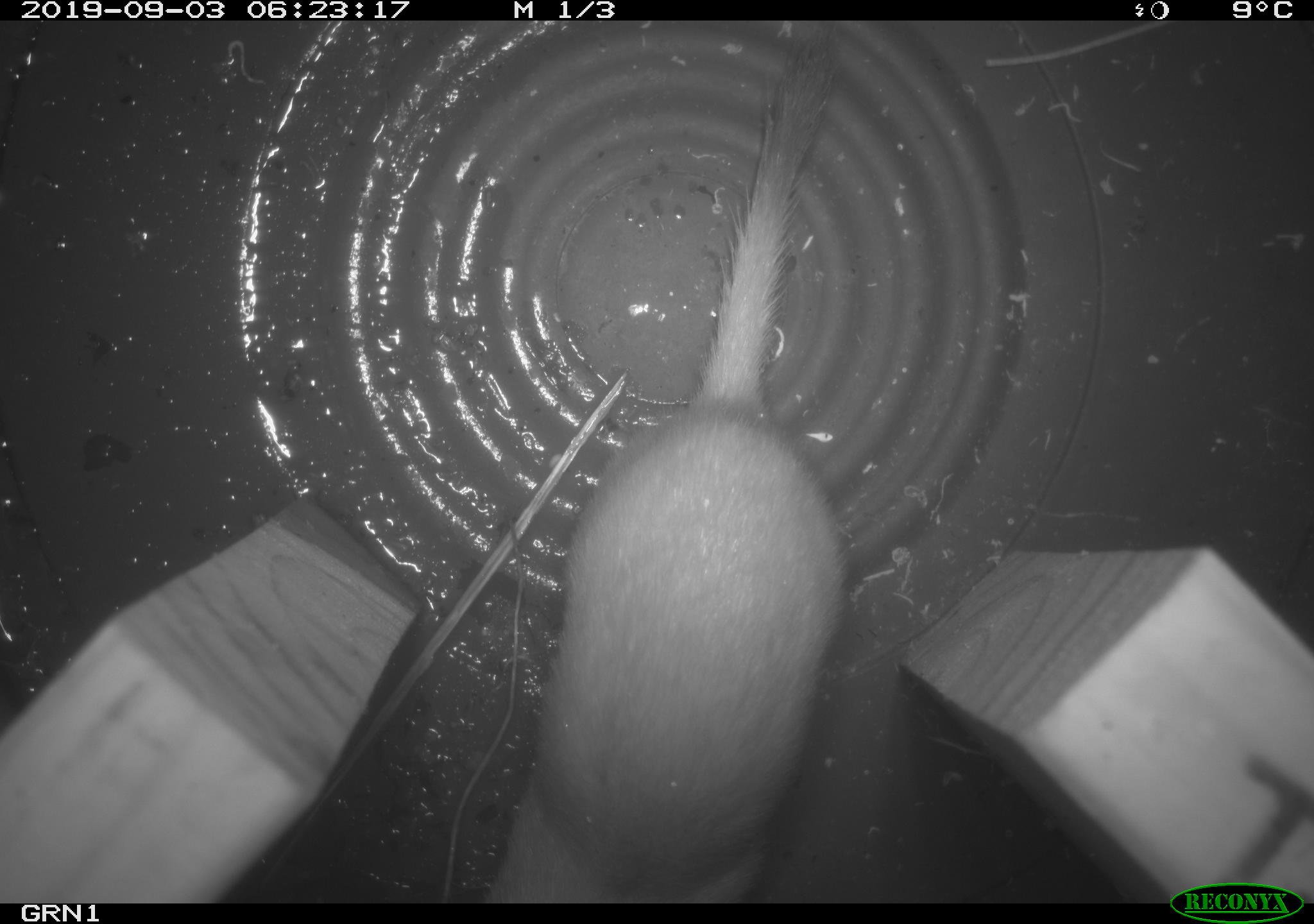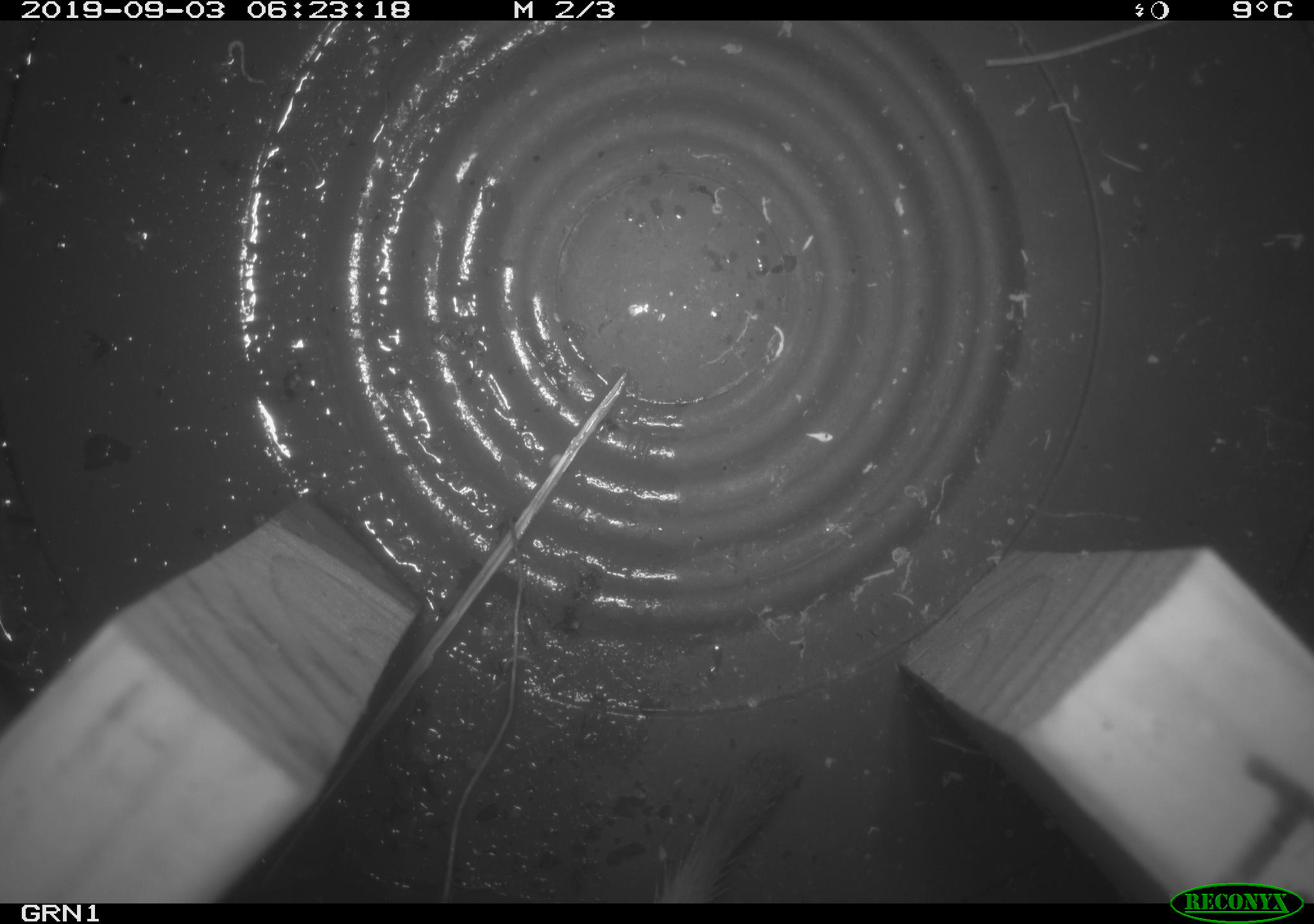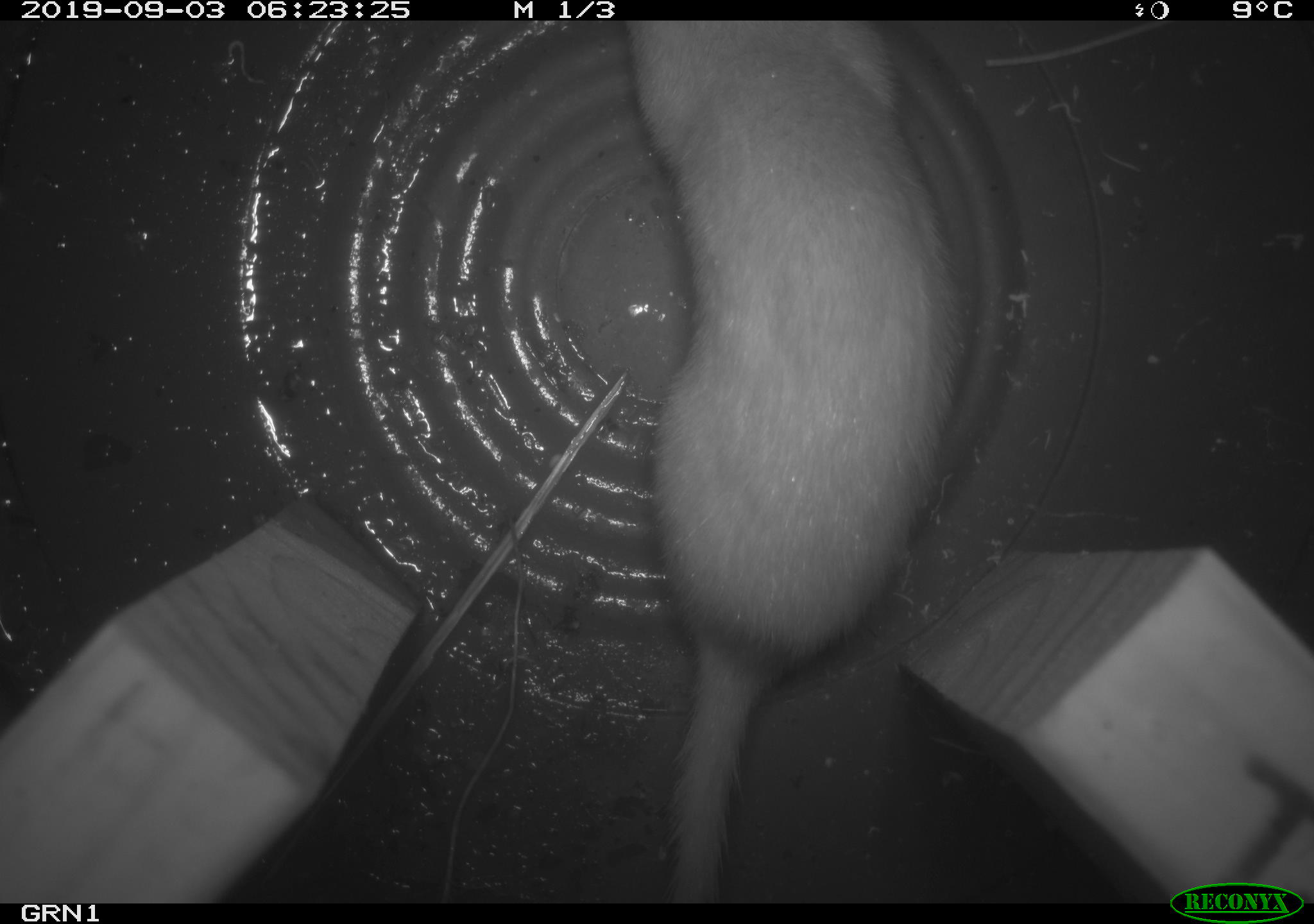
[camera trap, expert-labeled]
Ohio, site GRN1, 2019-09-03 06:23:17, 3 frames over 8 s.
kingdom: Animalia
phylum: Chordata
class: Mammalia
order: Carnivora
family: Mustelidae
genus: Neogale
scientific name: Neogale frenata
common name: long-tailed weasel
Long-tailed weasel (Neogale frenata).